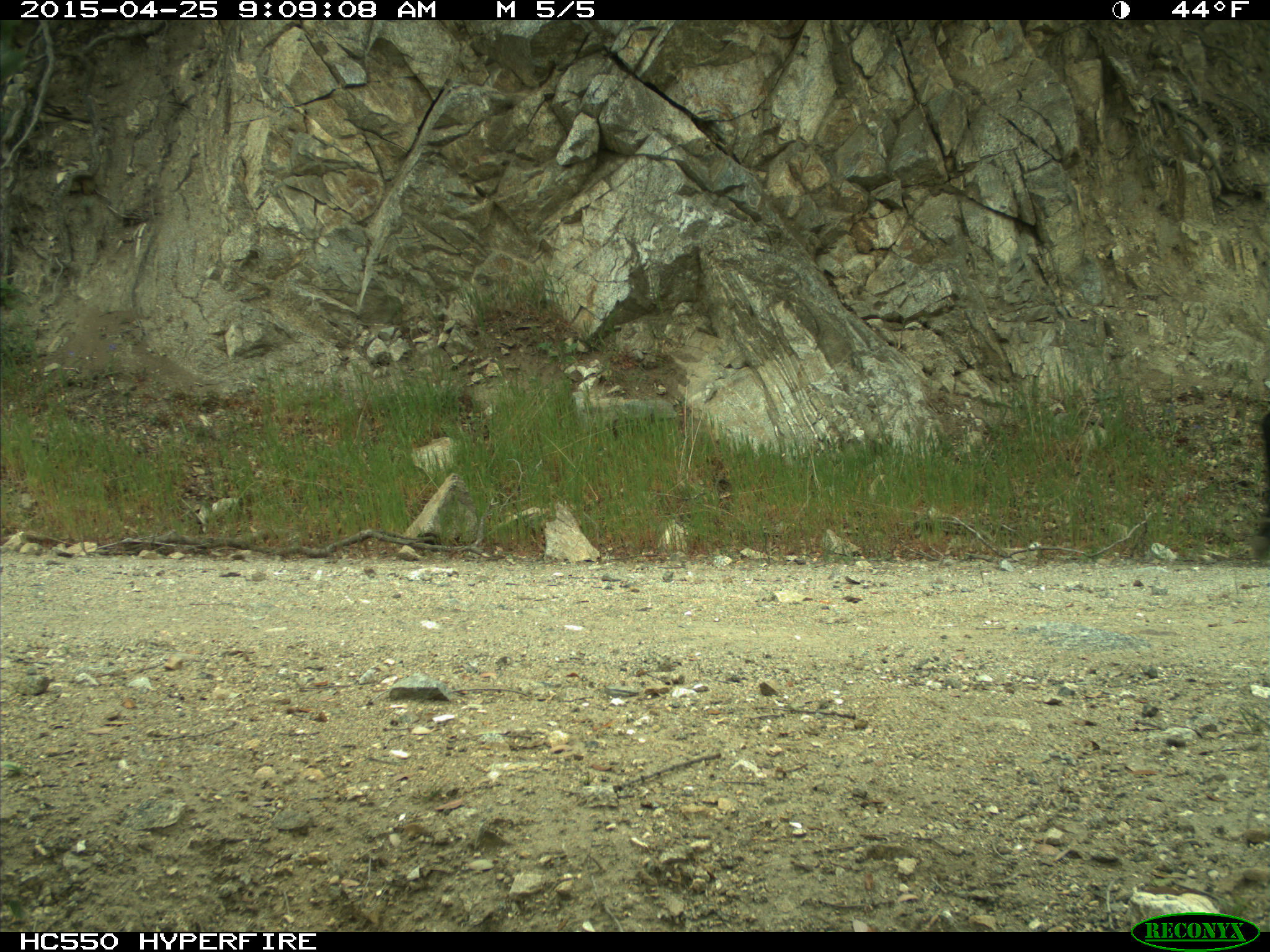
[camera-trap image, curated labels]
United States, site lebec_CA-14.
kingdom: Animalia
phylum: Chordata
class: Mammalia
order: Artiodactyla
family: Bovidae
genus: Bos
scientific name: Bos taurus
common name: domestic cow